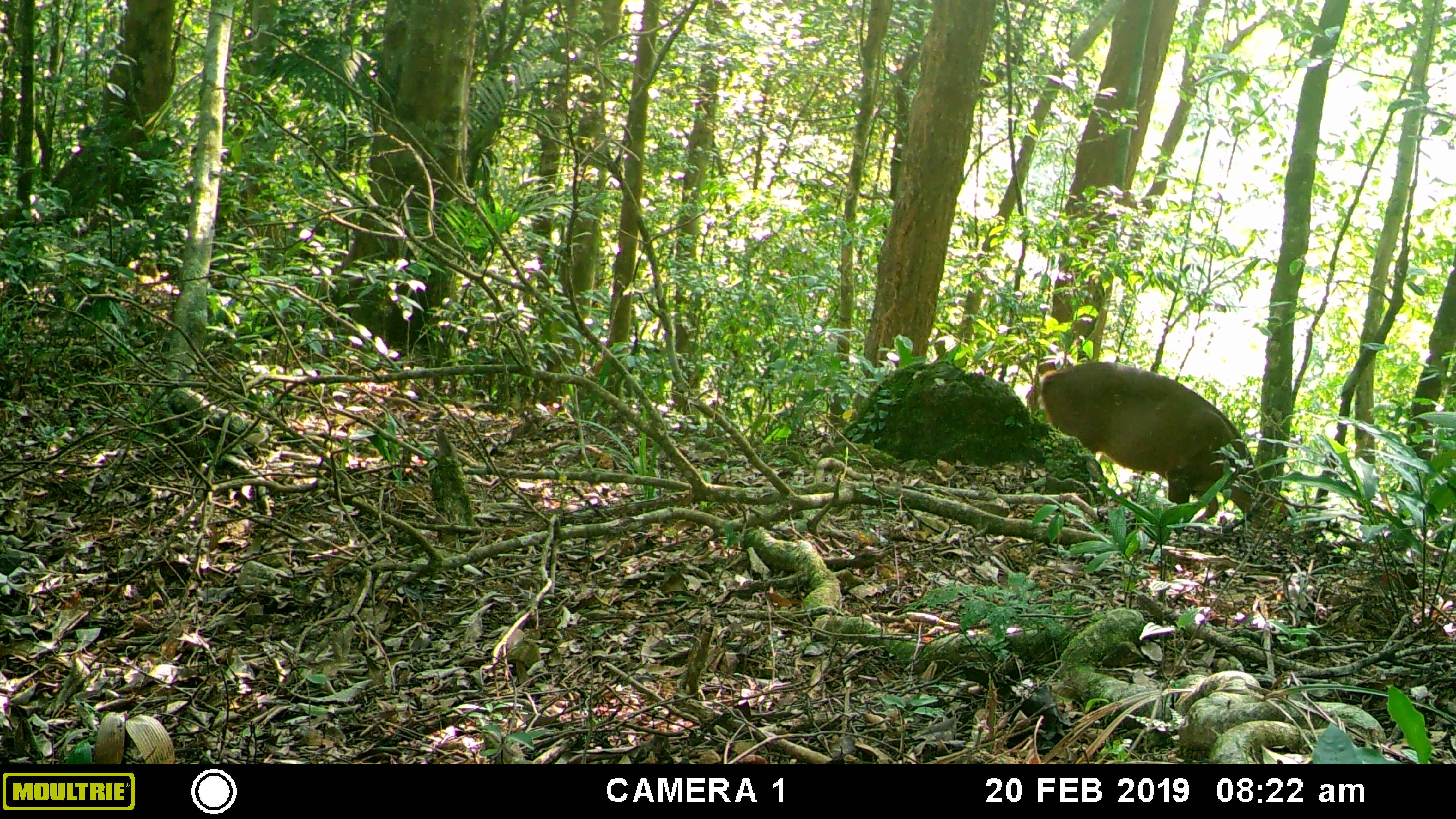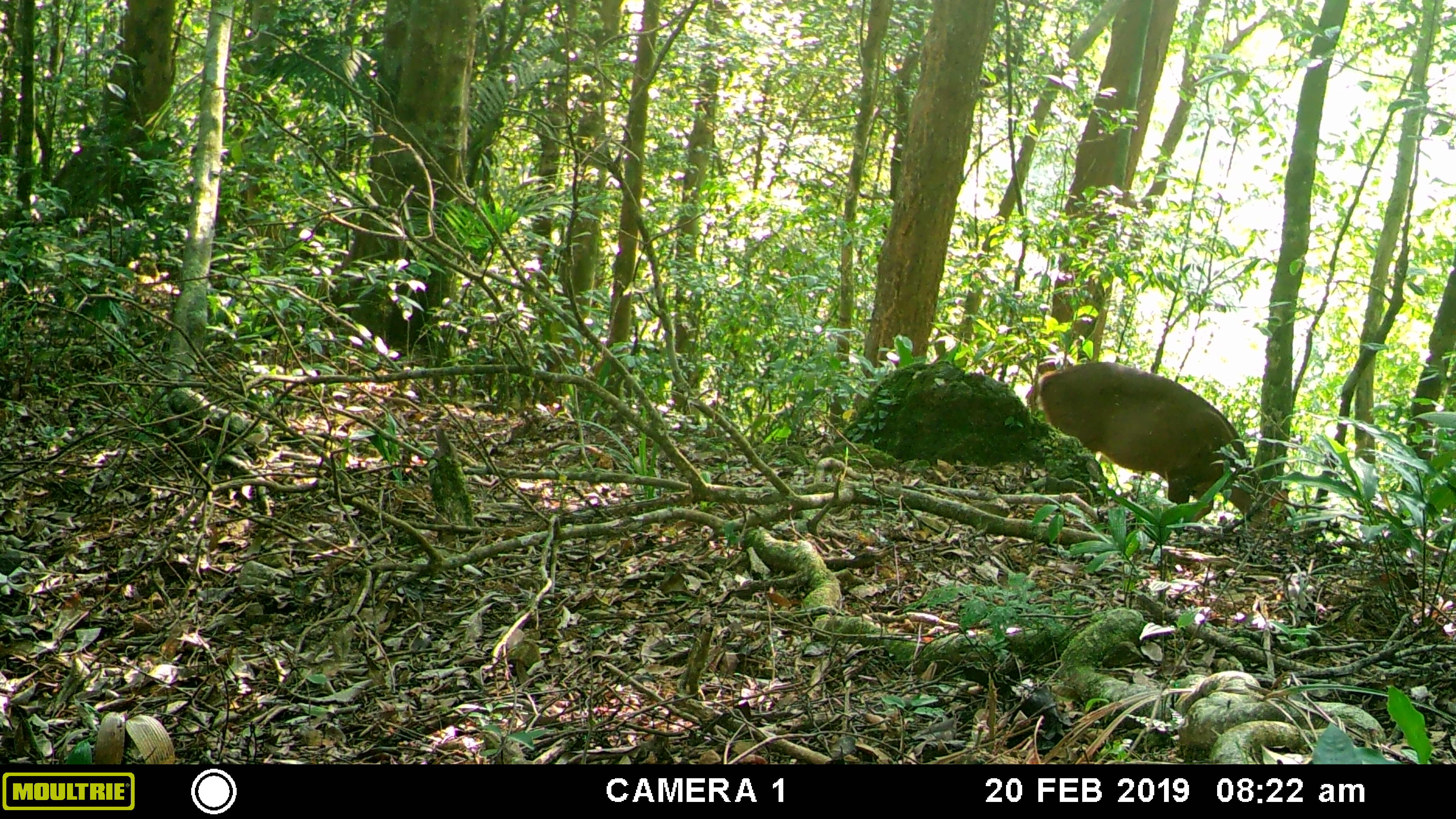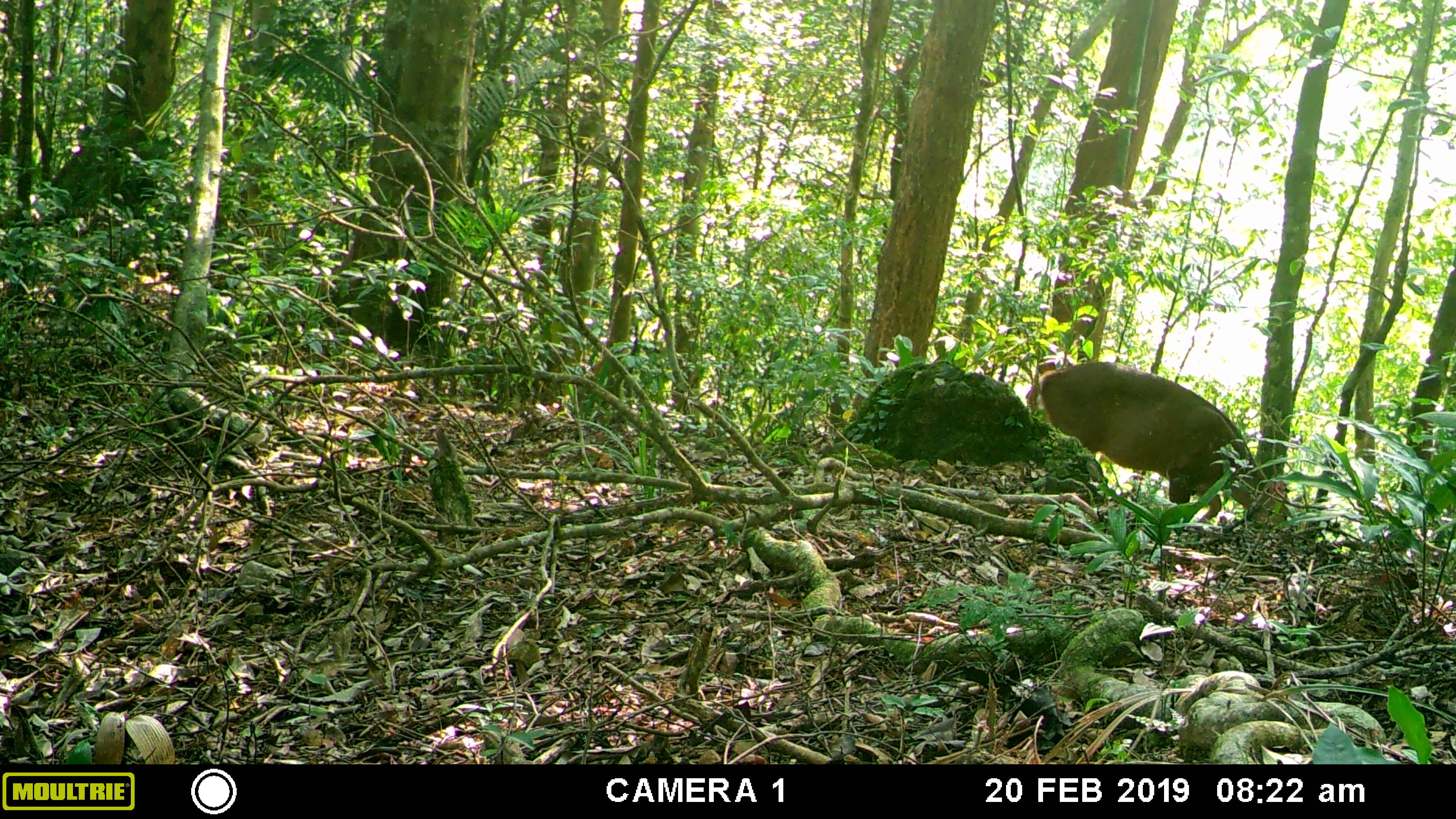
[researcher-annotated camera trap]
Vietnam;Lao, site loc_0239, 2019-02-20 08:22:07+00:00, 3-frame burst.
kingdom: Animalia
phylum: Chordata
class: Mammalia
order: Artiodactyla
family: Cervidae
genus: Muntiacus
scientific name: Muntiacus vuquangensis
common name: large-antlered muntjac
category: large antlered muntjac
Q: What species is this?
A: Large antlered muntjac (large-antlered muntjac) (Muntiacus vuquangensis).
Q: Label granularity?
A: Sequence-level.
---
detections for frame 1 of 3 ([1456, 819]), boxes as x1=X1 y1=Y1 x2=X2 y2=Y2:
large antlered muntjac: x1=1025 y1=360 x2=1291 y2=530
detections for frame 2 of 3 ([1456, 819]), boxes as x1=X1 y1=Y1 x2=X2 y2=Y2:
large antlered muntjac: x1=1035 y1=360 x2=1291 y2=530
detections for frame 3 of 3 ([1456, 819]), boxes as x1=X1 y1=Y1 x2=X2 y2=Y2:
large antlered muntjac: x1=1035 y1=360 x2=1289 y2=527